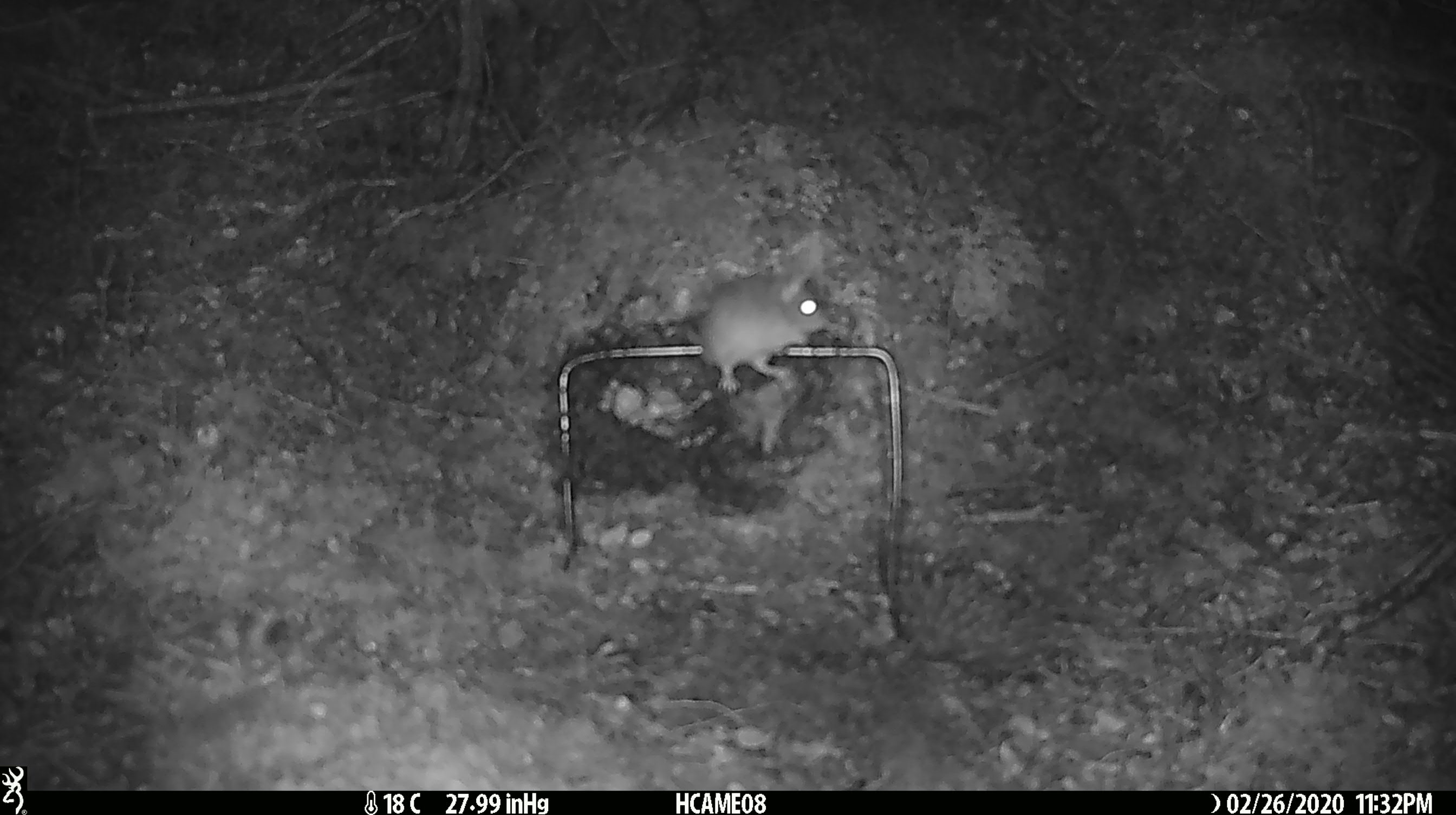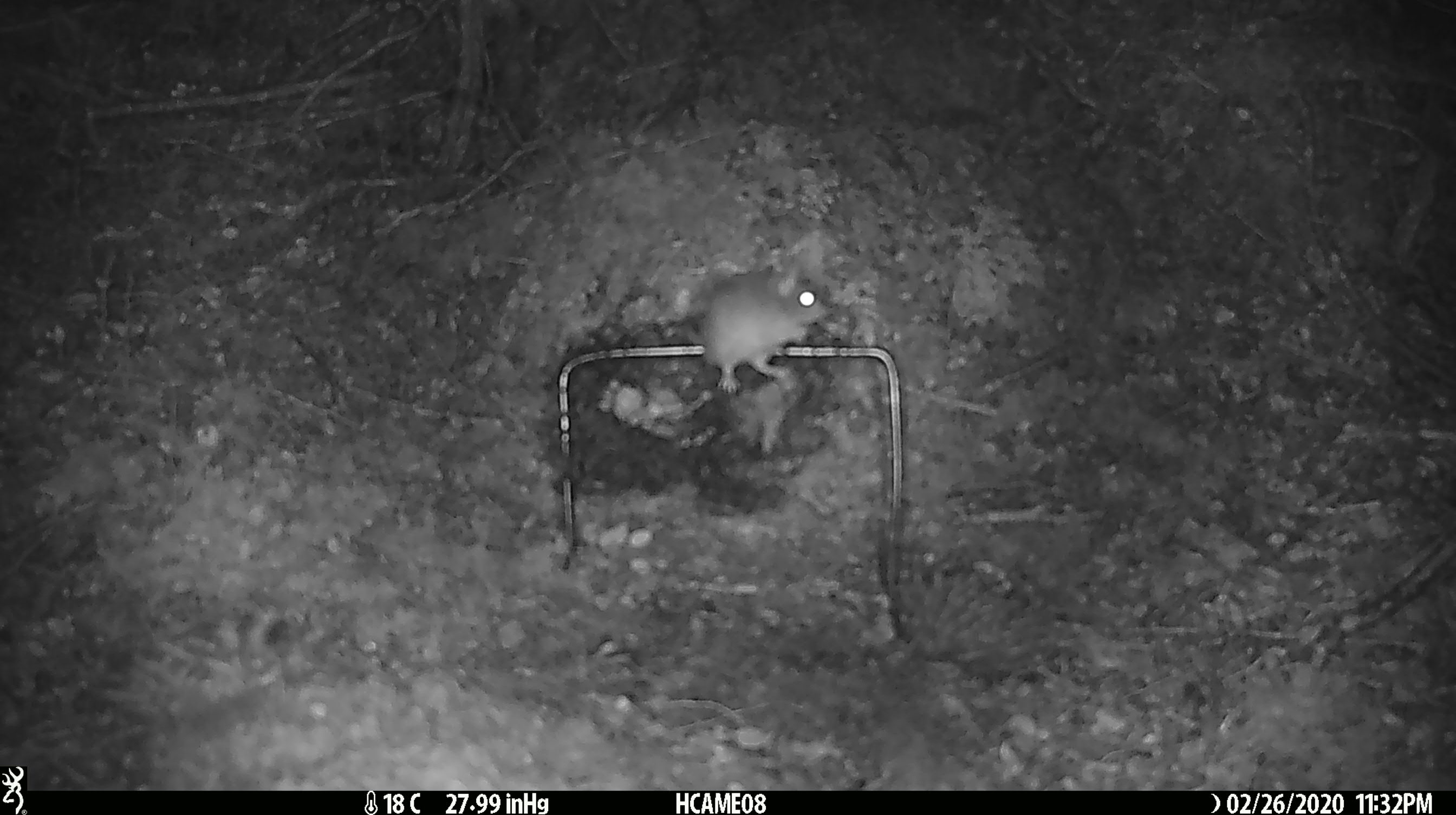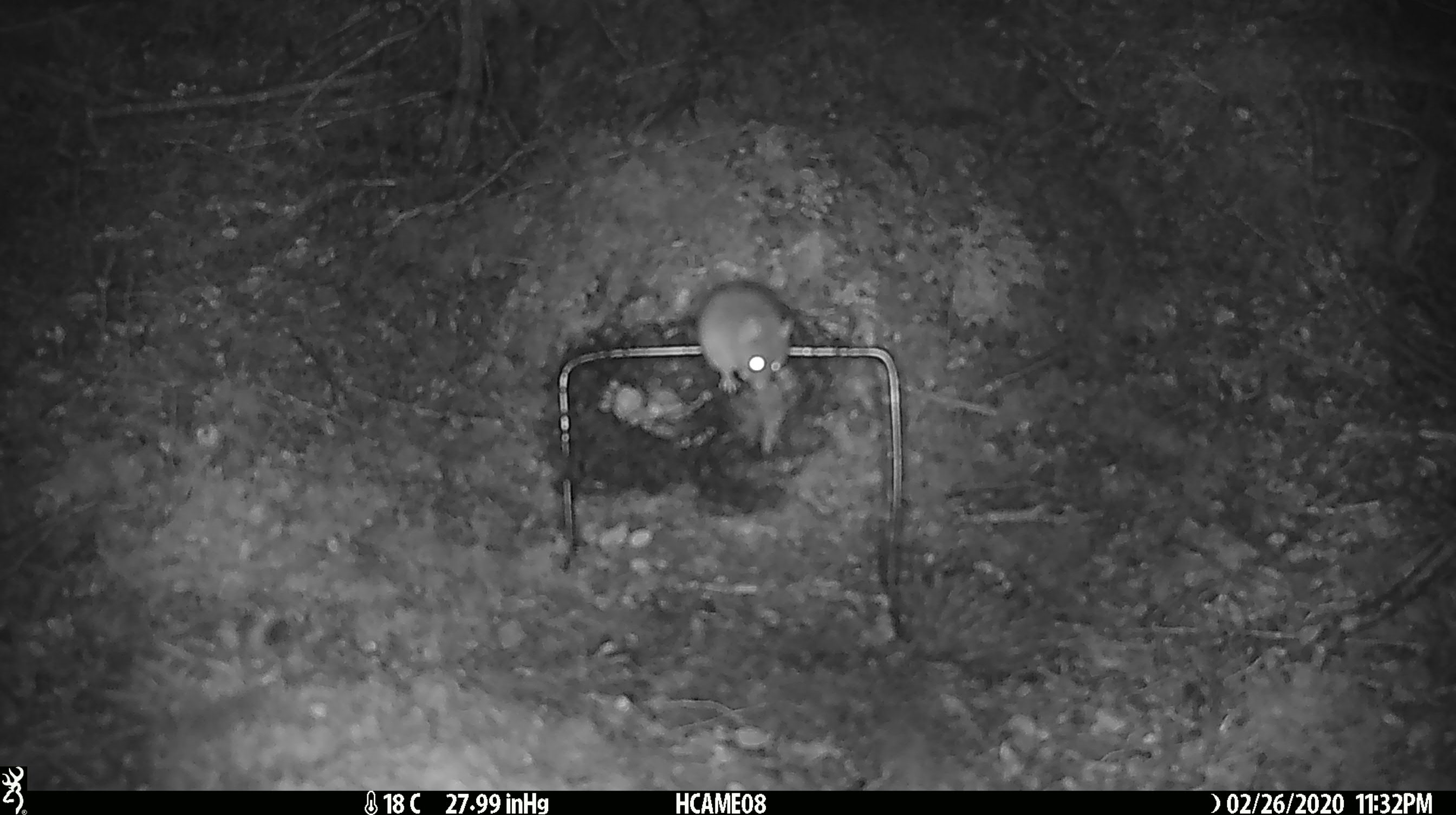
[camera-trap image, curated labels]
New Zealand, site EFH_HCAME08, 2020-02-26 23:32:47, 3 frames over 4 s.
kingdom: Animalia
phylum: Chordata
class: Mammalia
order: Rodentia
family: Muridae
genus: Mus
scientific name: Mus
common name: mouse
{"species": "mouse (Mus)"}